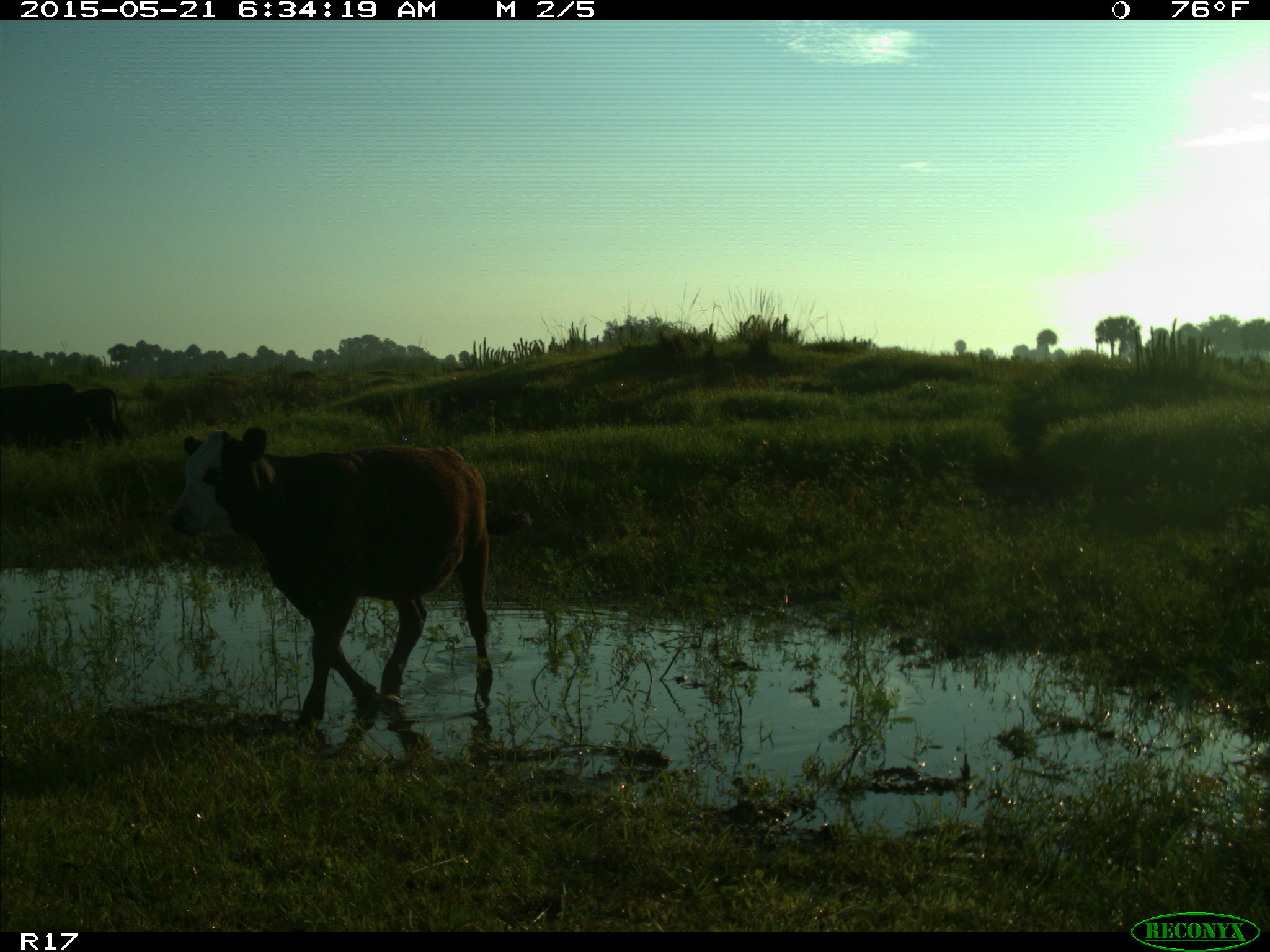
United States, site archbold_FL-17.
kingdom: Animalia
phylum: Chordata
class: Mammalia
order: Artiodactyla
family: Bovidae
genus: Bos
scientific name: Bos taurus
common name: domestic cow